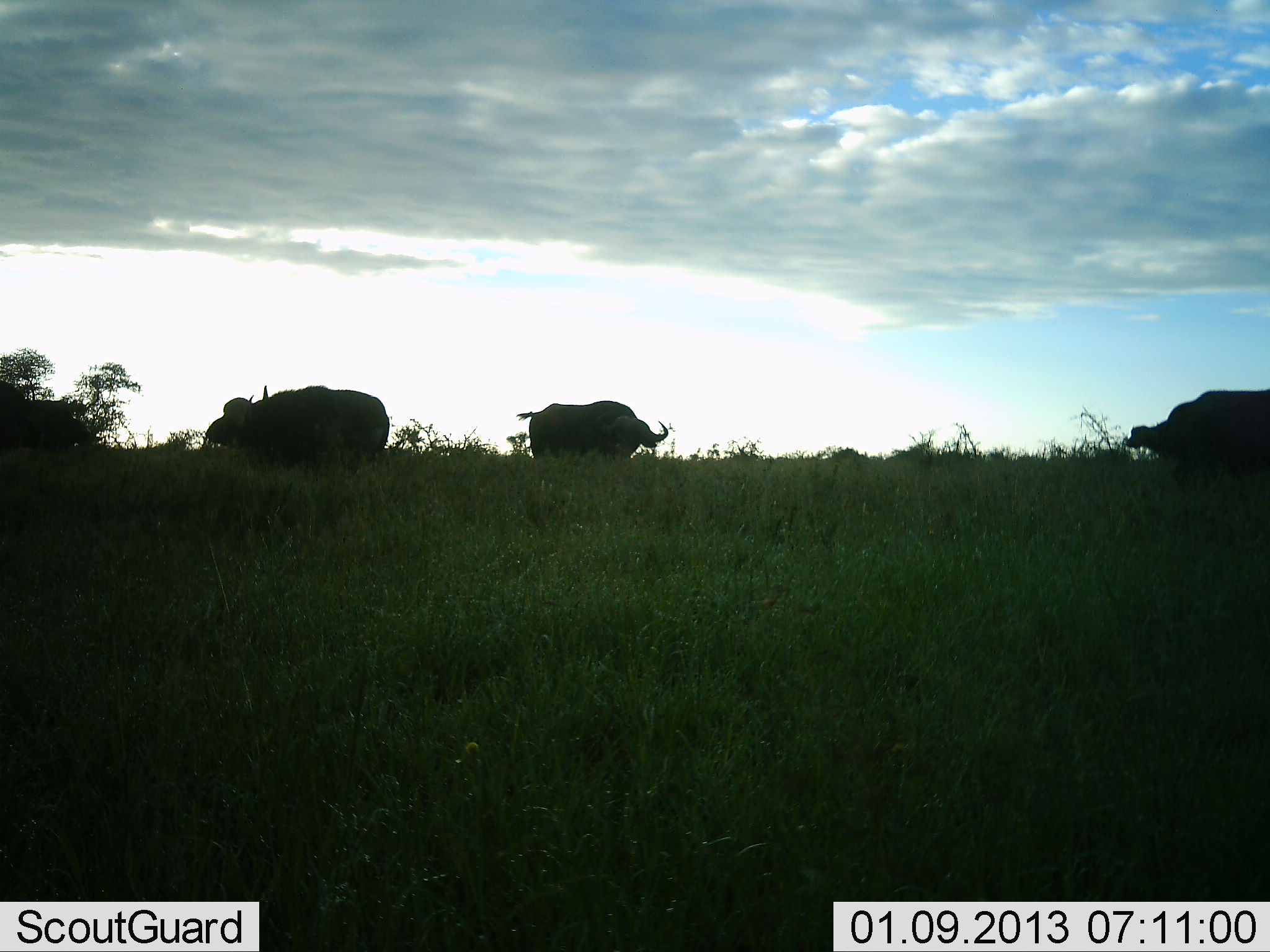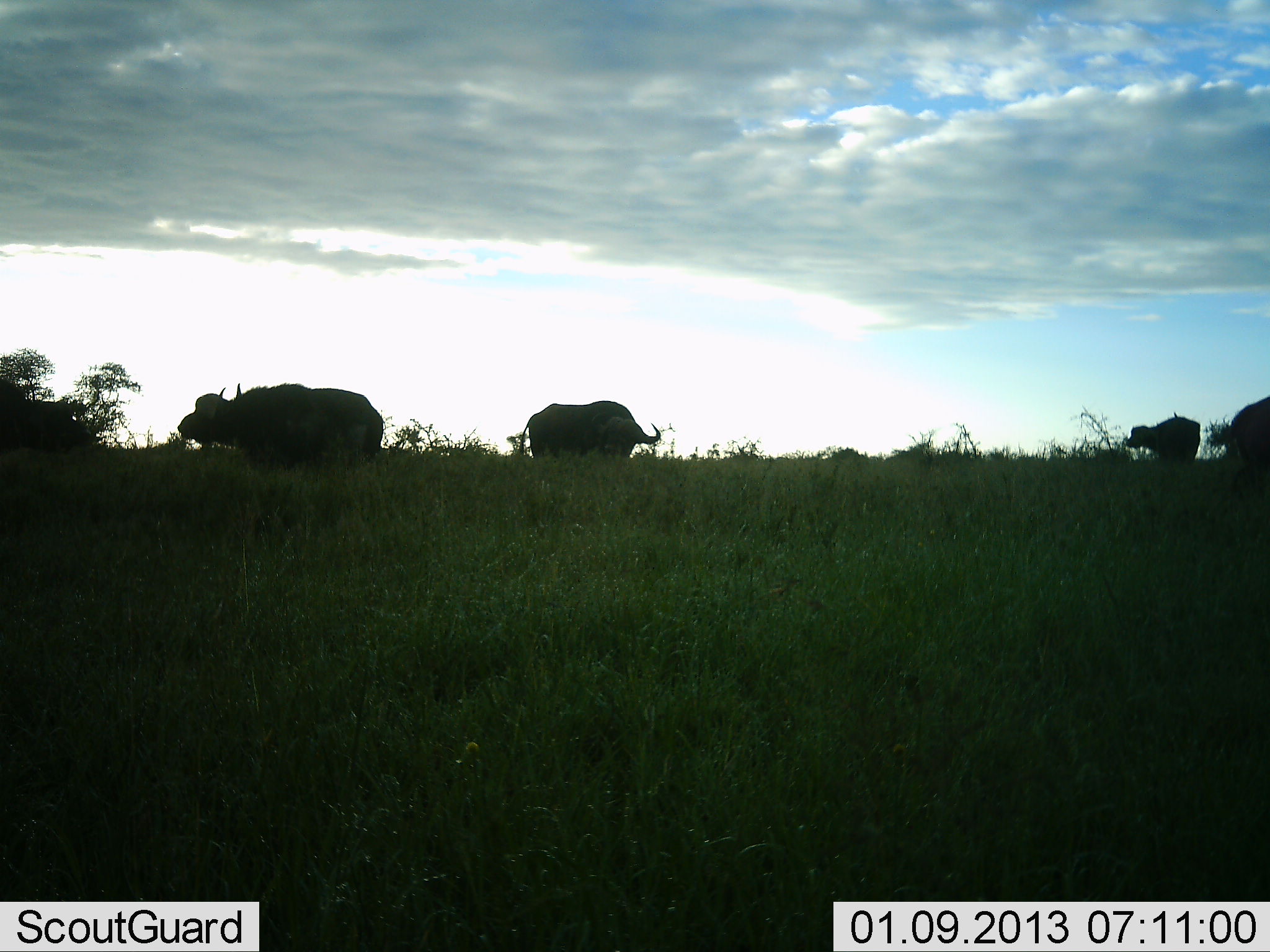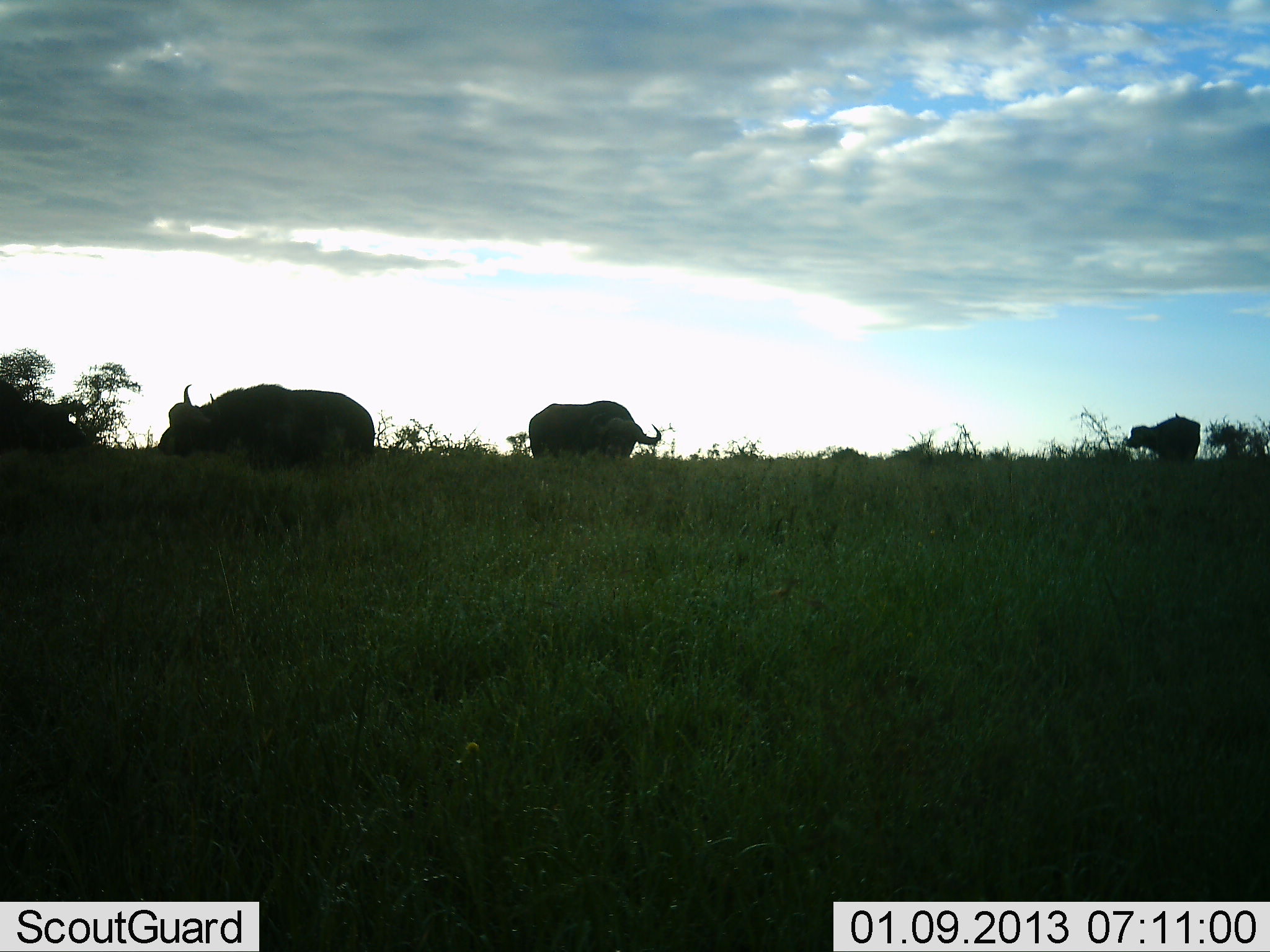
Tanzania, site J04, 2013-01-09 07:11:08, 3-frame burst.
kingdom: Animalia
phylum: Chordata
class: Mammalia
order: Artiodactyla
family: Bovidae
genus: Syncerus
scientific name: Syncerus caffer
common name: cape buffalo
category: buffalo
Buffalo (cape buffalo) (Syncerus caffer), count 5. Behavior (volunteer vote fractions): standing 68%, resting 0%, moving 73%, interacting 0%. Young present (vote fraction): 0%. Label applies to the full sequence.